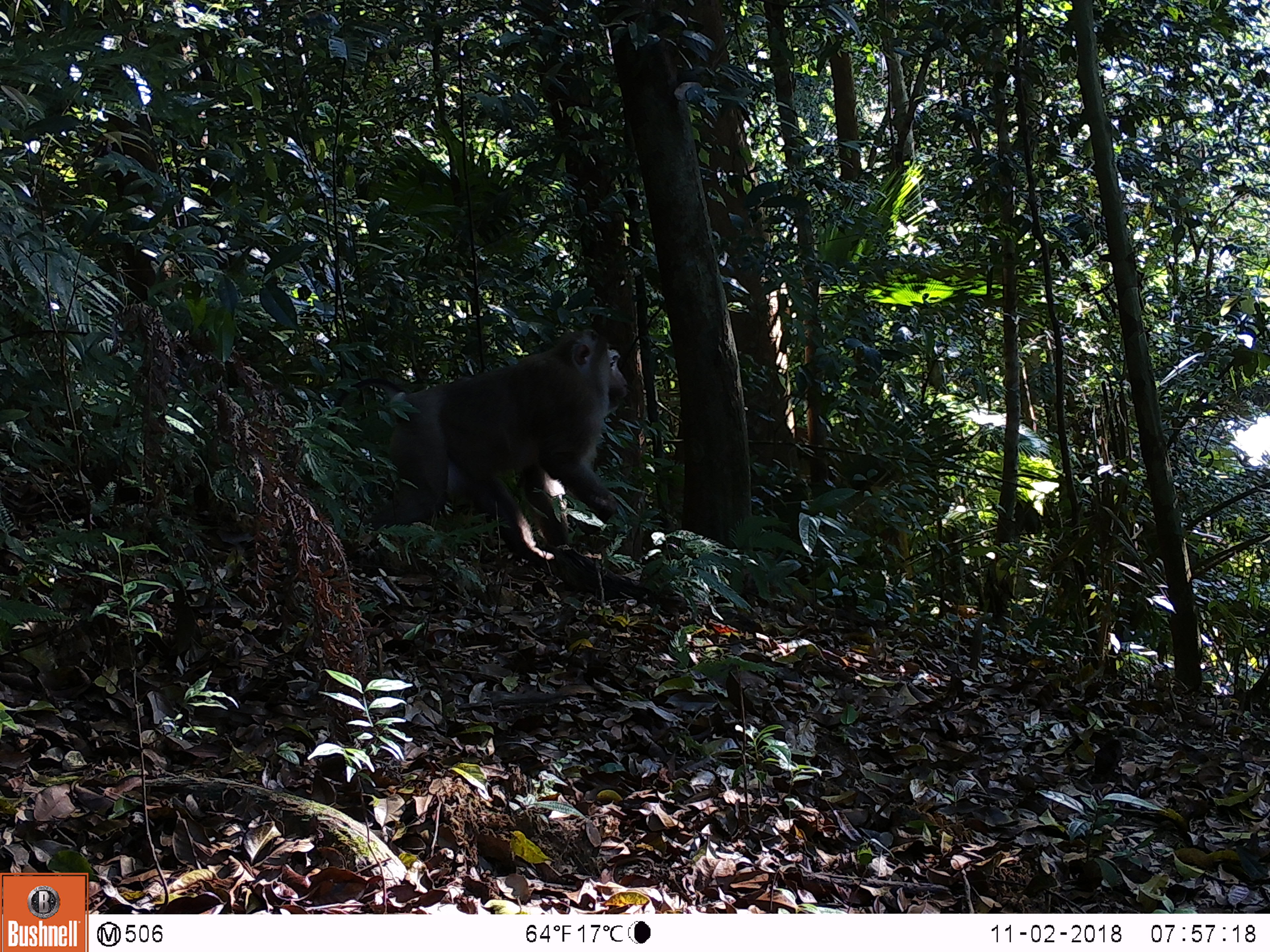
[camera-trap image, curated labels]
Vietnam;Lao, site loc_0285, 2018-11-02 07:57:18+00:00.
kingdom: Animalia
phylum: Chordata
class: Mammalia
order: Primates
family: Cercopithecidae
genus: Macaca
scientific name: Macaca nemestrina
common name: pig-tailed macaque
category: pig tailed macaque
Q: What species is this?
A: Pig tailed macaque (pig-tailed macaque) (Macaca nemestrina).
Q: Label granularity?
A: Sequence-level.